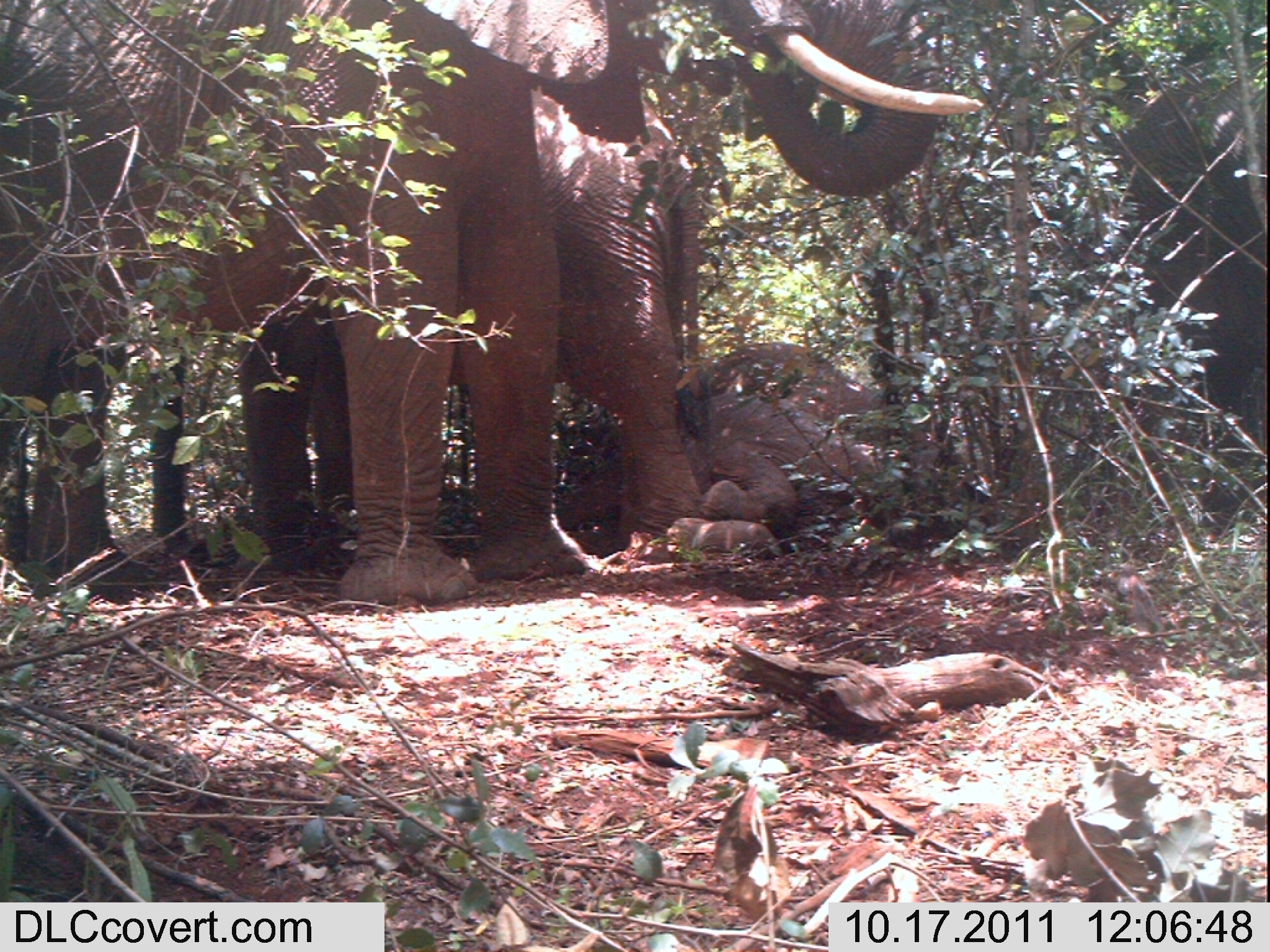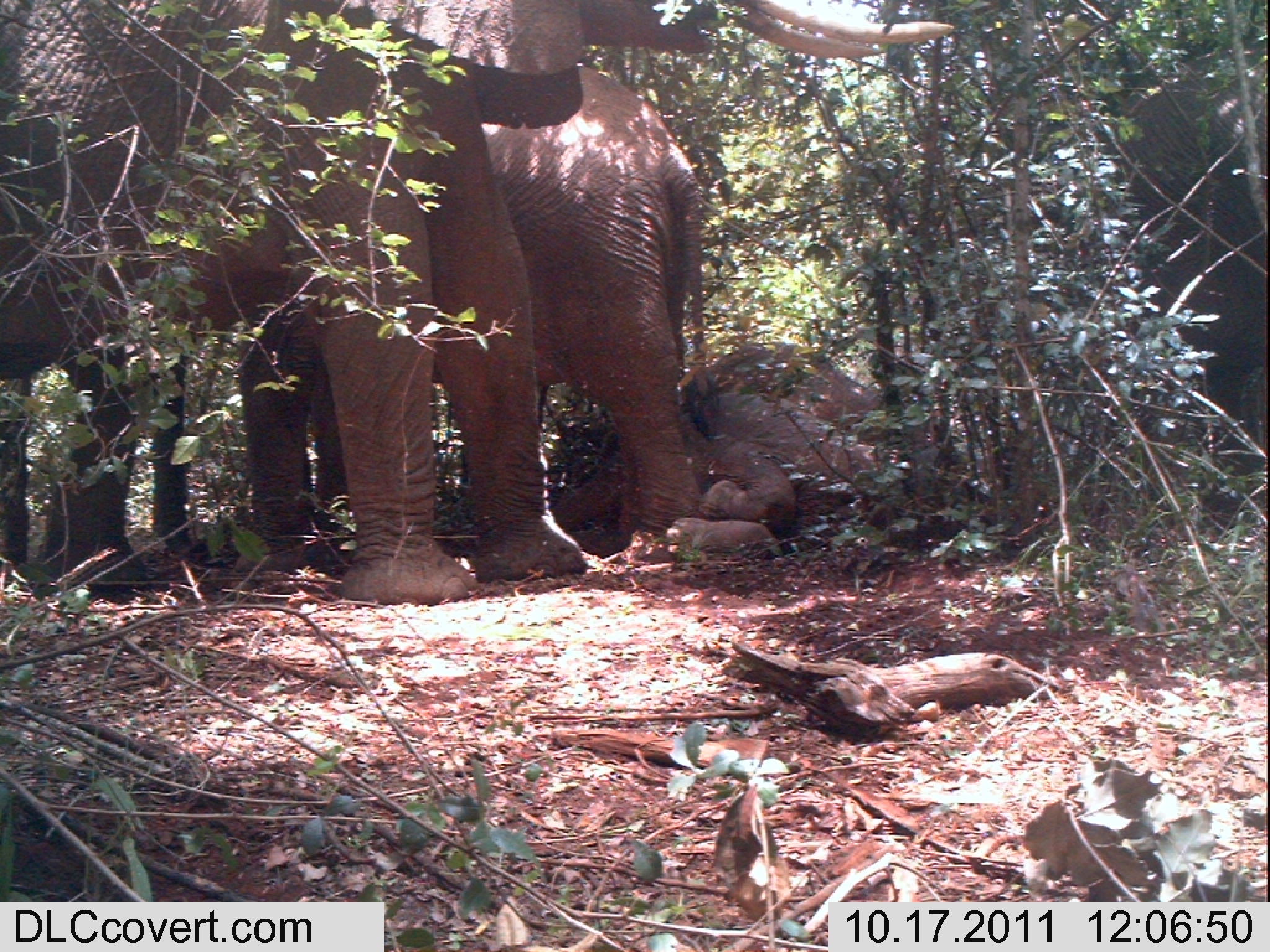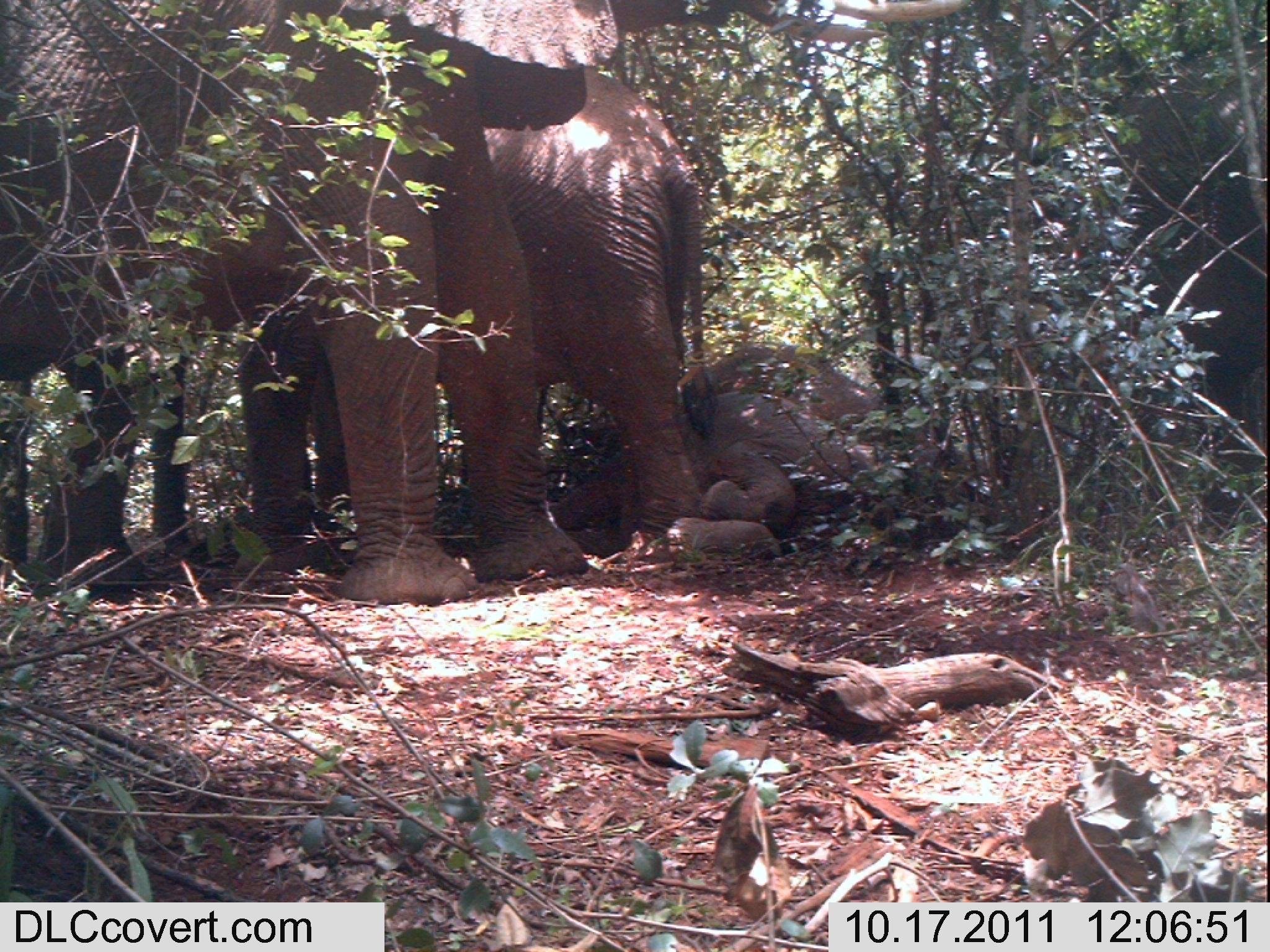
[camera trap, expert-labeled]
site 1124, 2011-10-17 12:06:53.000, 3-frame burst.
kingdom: Animalia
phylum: Chordata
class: Mammalia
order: Proboscidea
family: Elephantidae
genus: Loxodonta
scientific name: Loxodonta africana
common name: african bush elephant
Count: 3.